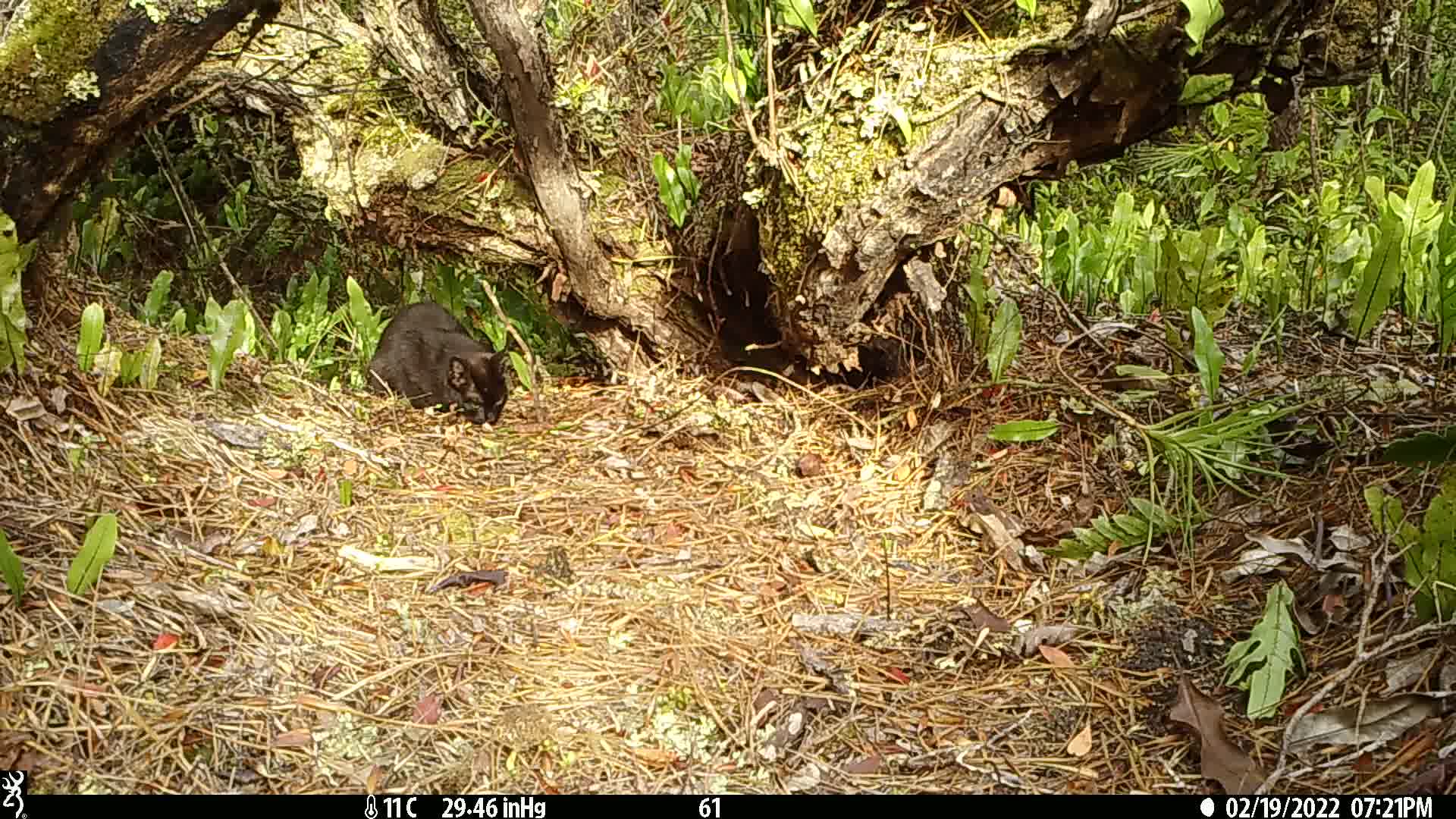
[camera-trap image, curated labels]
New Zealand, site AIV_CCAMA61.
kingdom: Animalia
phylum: Chordata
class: Mammalia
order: Carnivora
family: Felidae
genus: Felis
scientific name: Felis catus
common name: domestic cat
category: cat